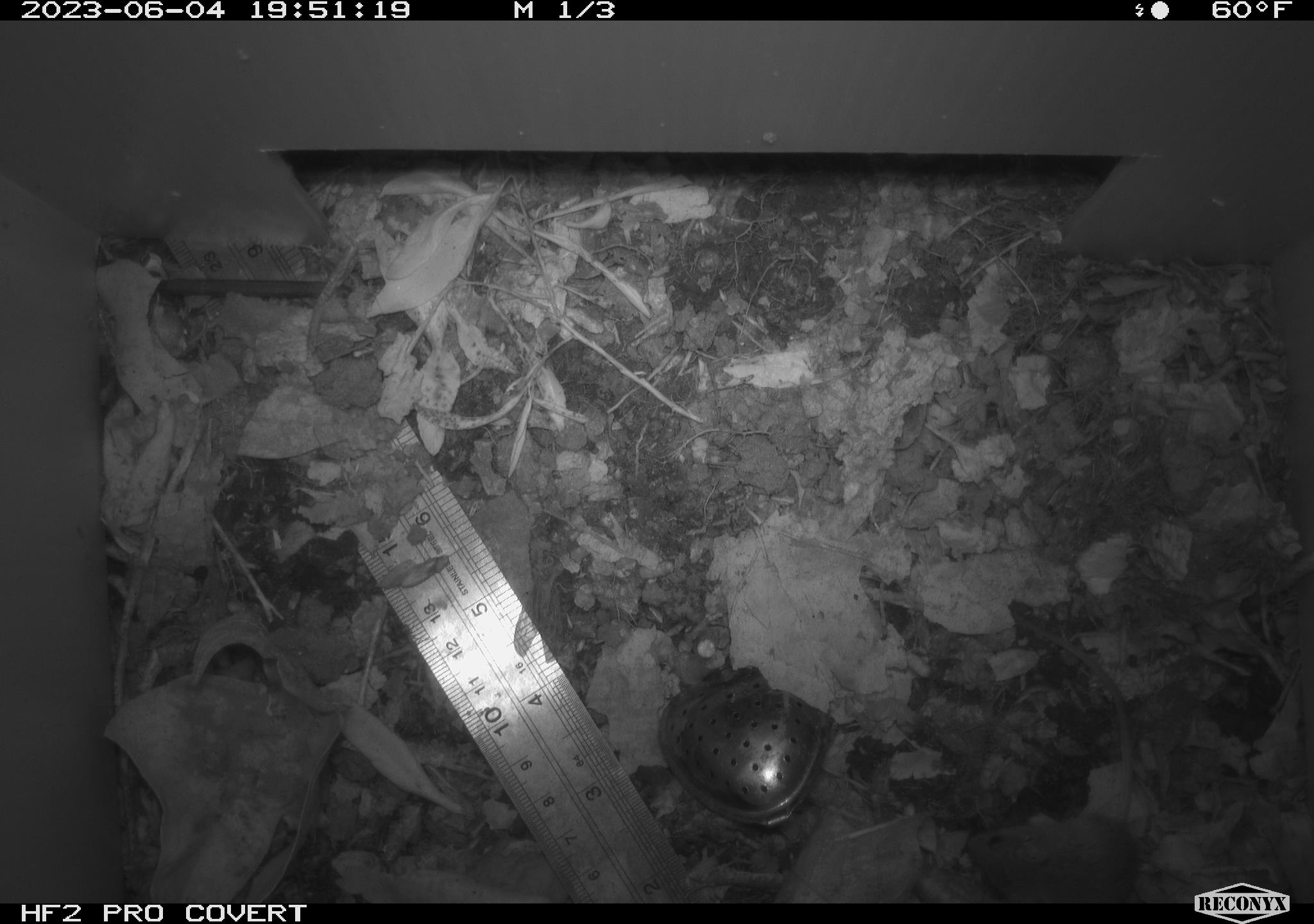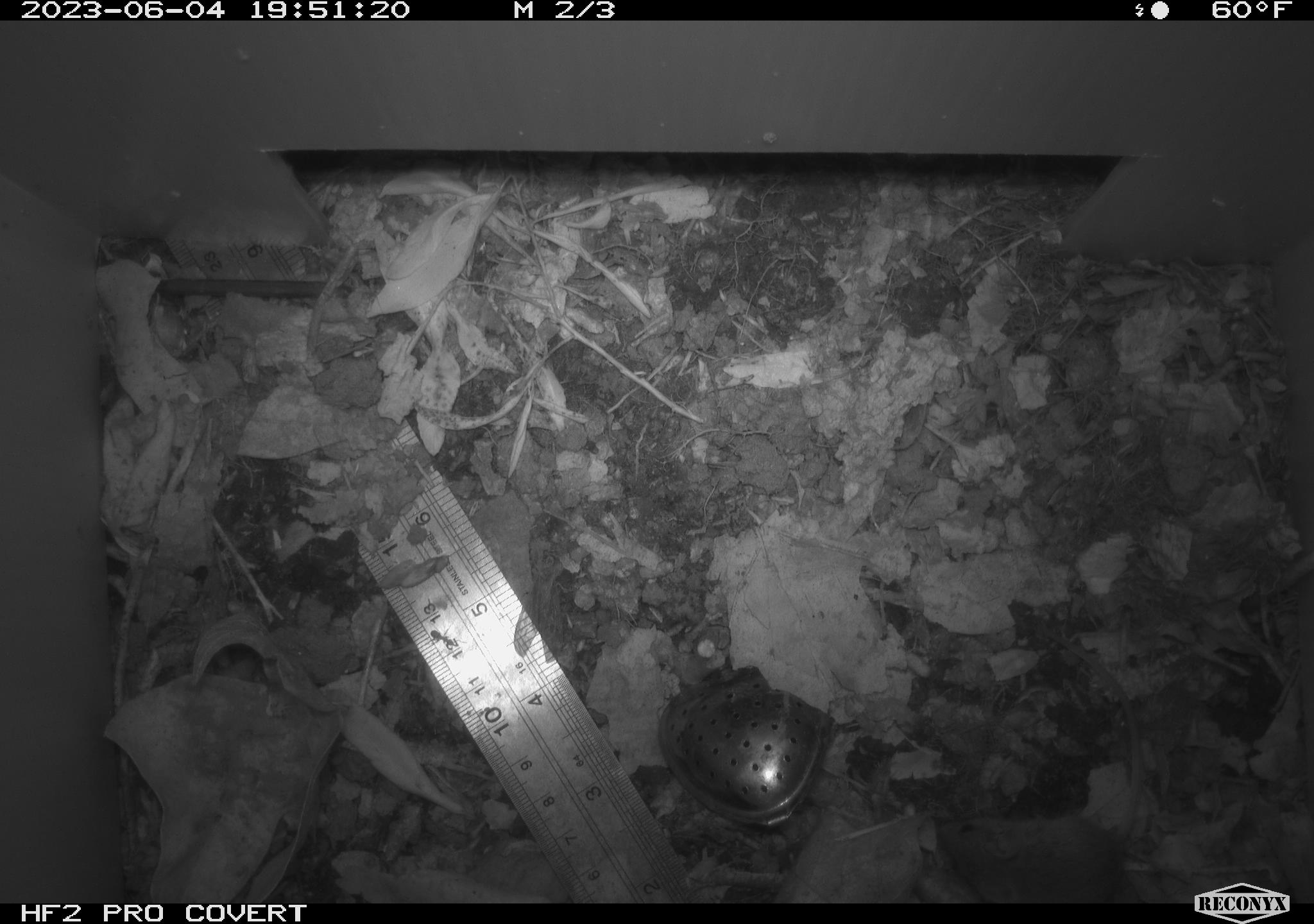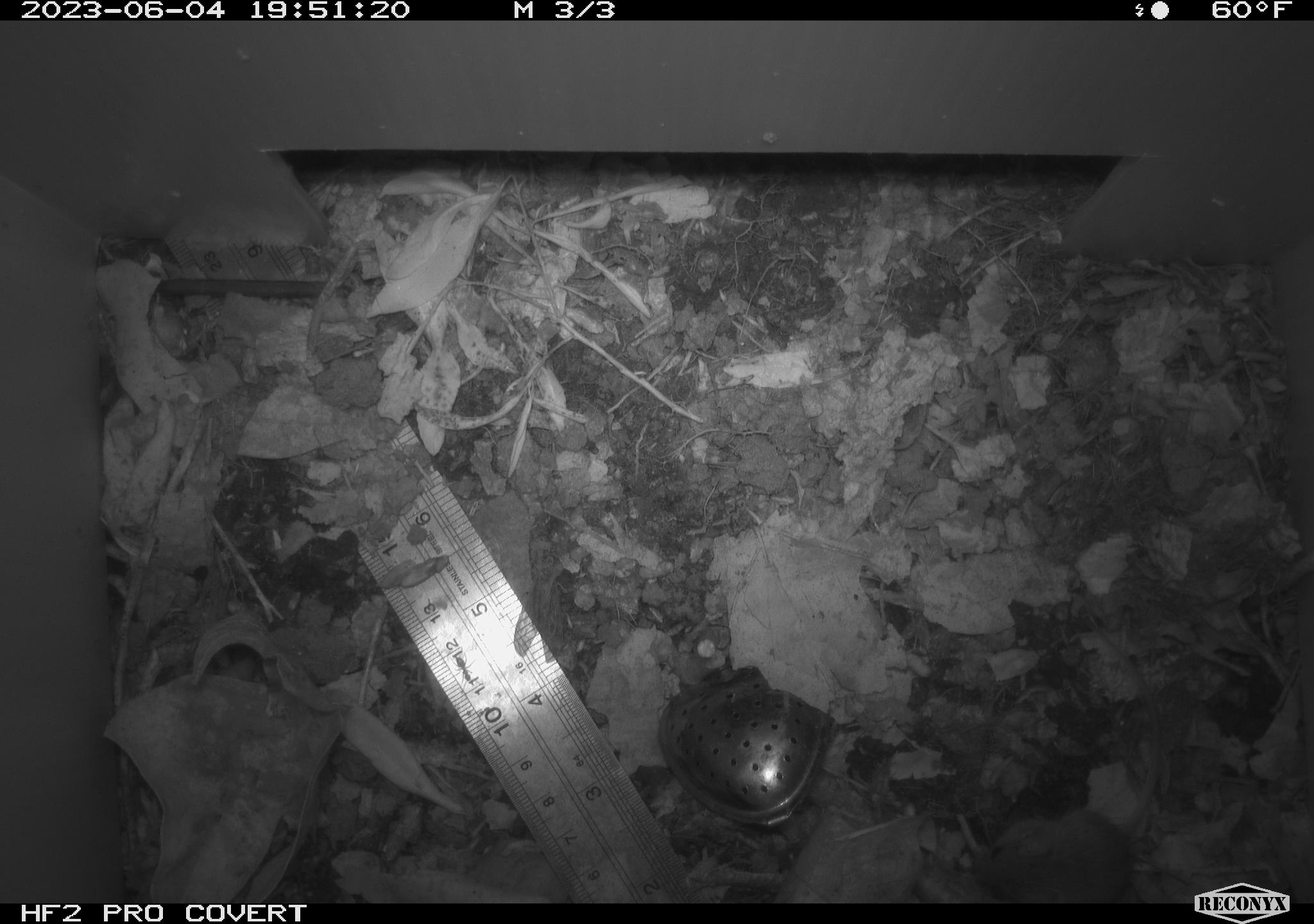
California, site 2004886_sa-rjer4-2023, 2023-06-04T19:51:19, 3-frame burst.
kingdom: Animalia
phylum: Chordata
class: Mammalia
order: Rodentia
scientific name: Rodentia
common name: mouse species